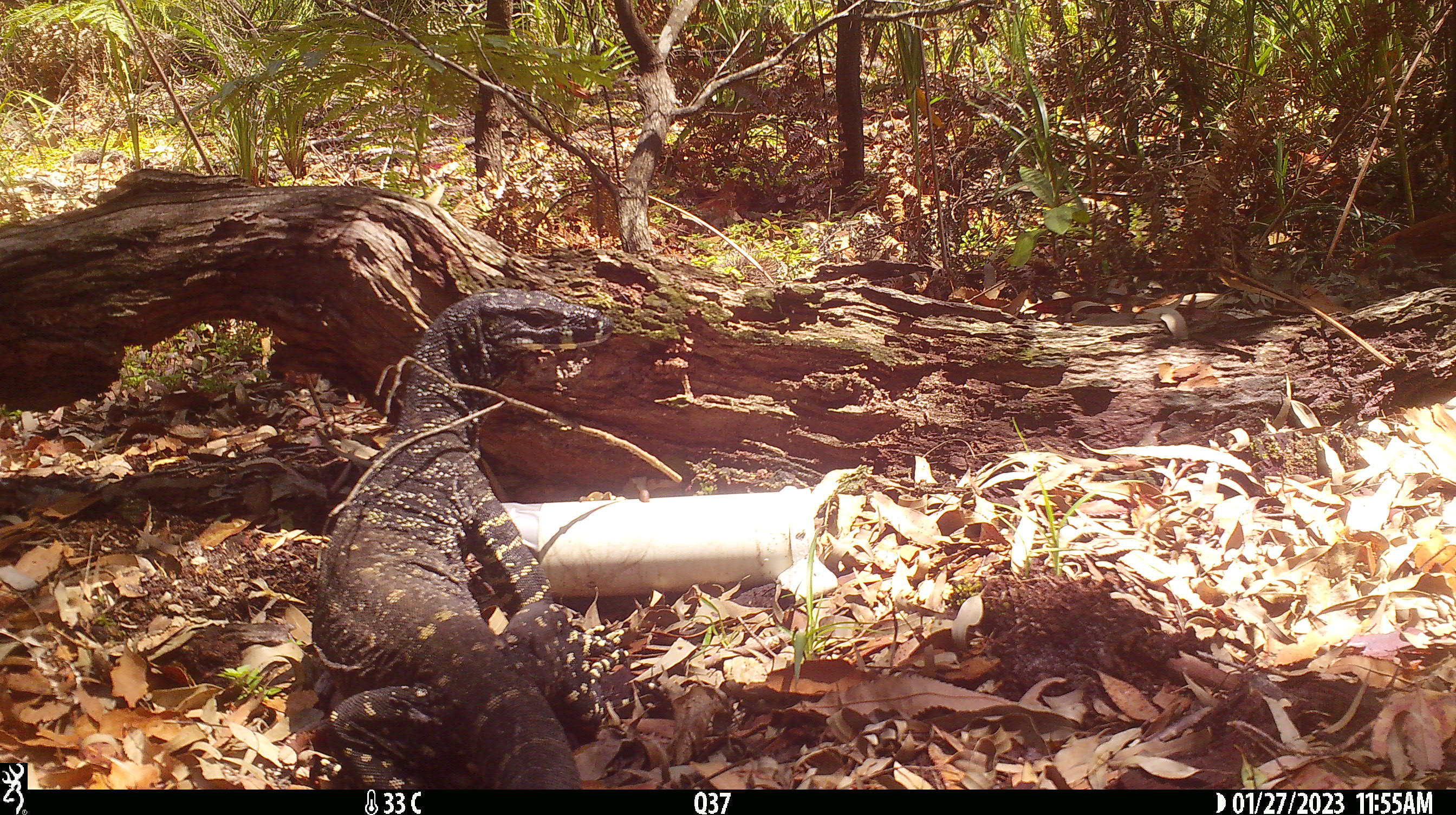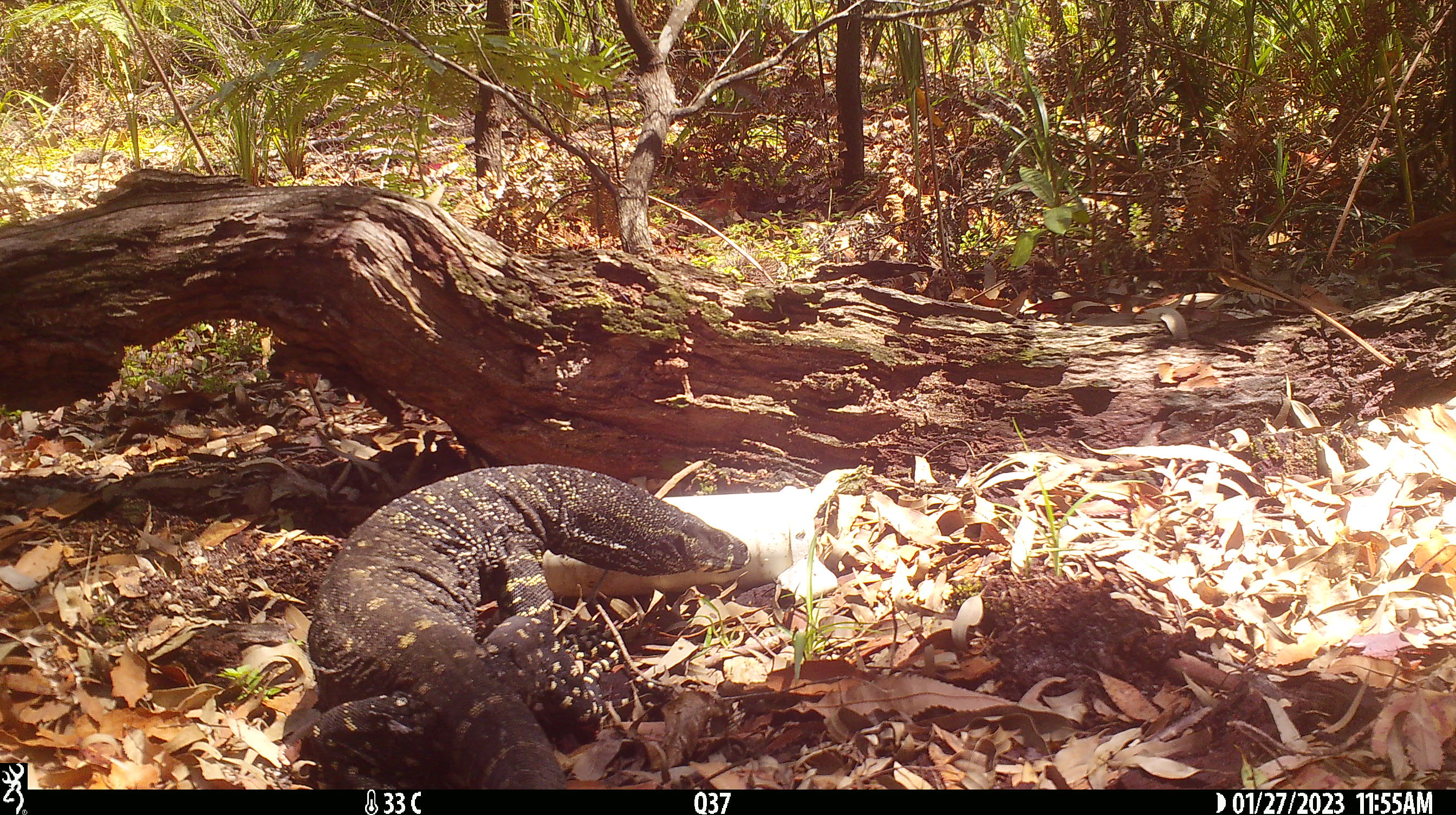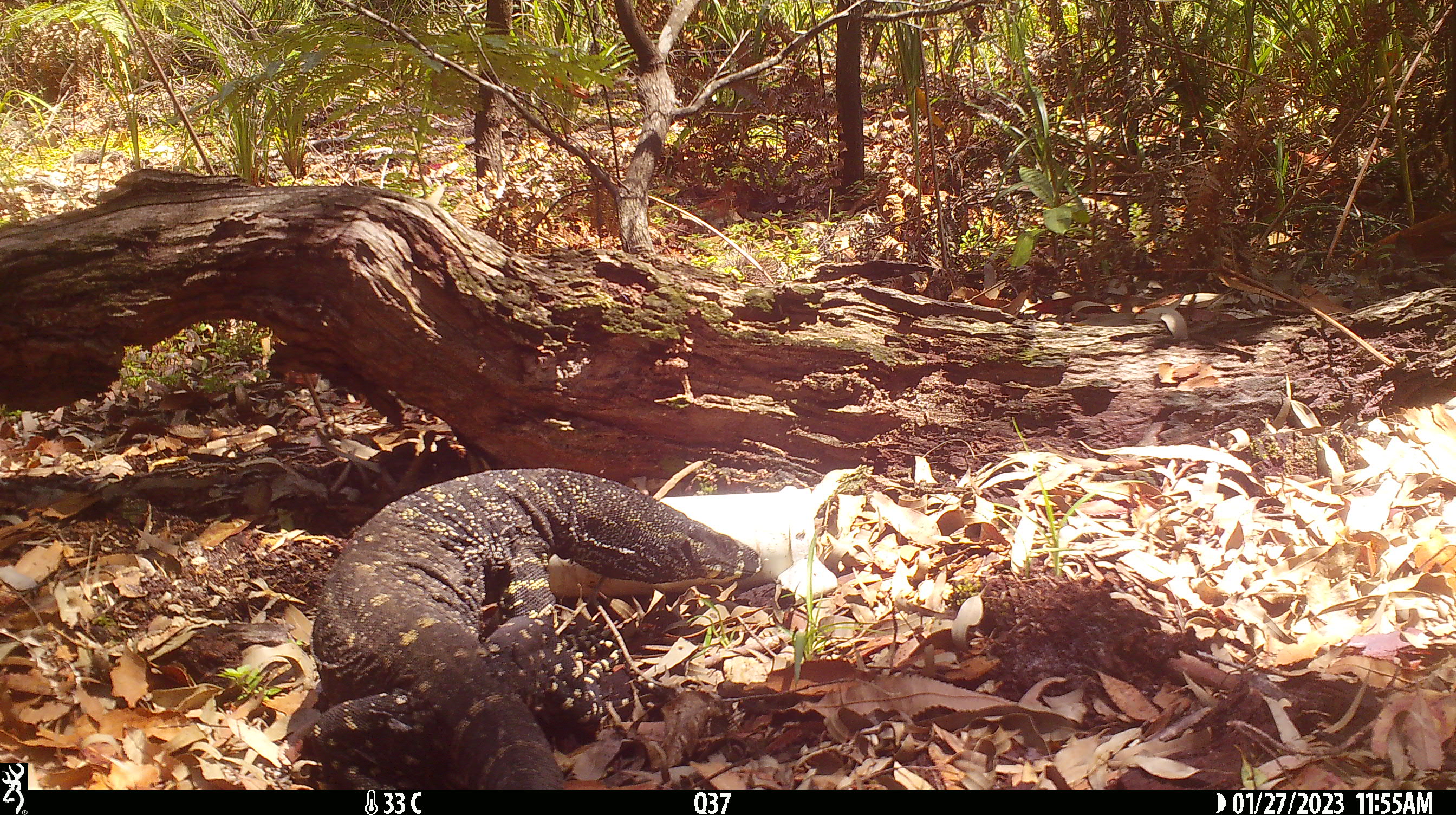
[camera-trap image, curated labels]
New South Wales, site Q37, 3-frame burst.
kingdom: Animalia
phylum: Chordata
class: Reptilia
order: Squamata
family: Varanidae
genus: Varanus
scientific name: Varanus varius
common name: lace monitor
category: goanna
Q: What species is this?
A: Goanna (lace monitor) (Varanus varius).